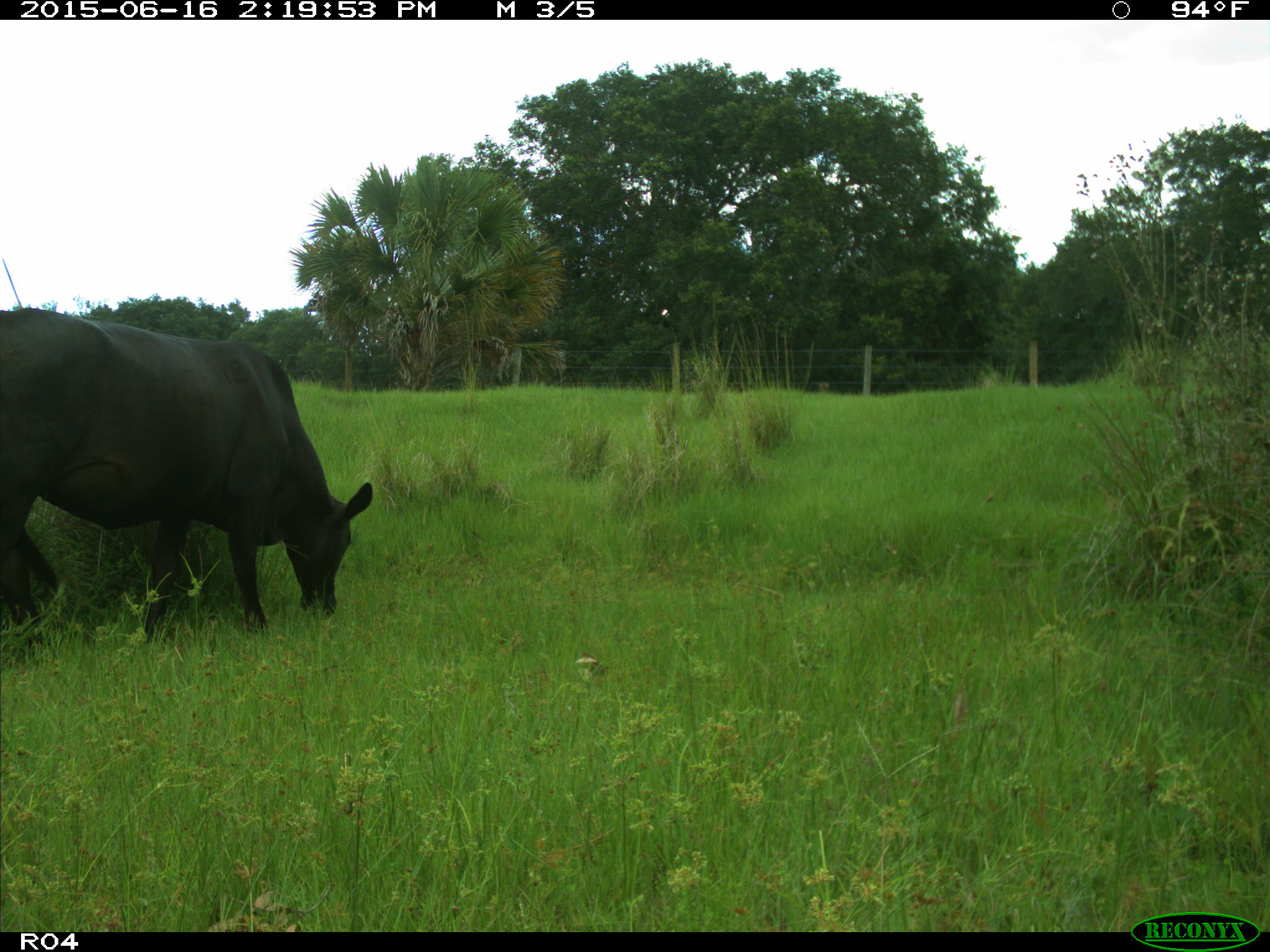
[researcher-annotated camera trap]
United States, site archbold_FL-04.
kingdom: Animalia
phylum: Chordata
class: Mammalia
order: Artiodactyla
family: Bovidae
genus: Bos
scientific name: Bos taurus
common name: domestic cow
Bos taurus (domestic cow).